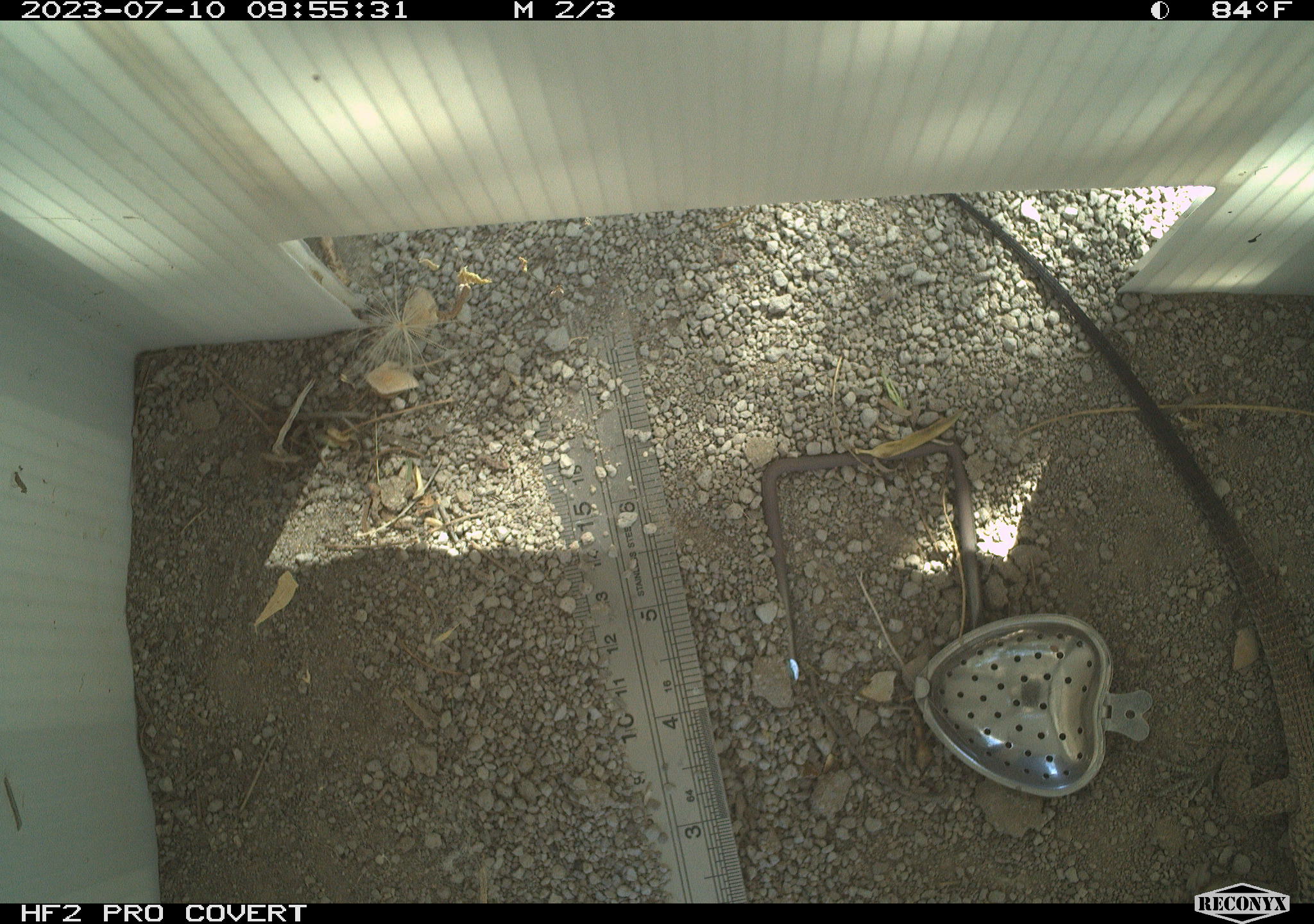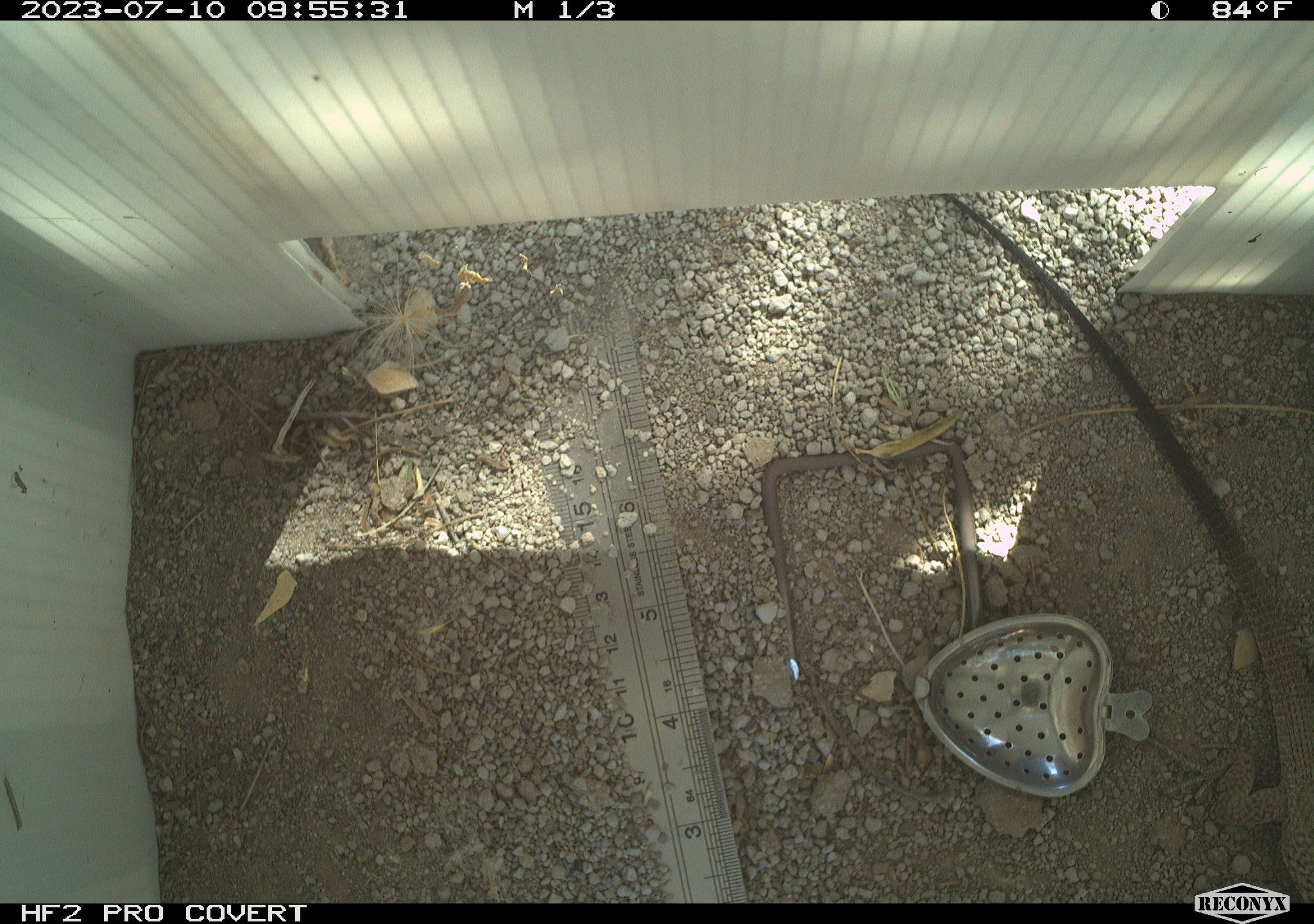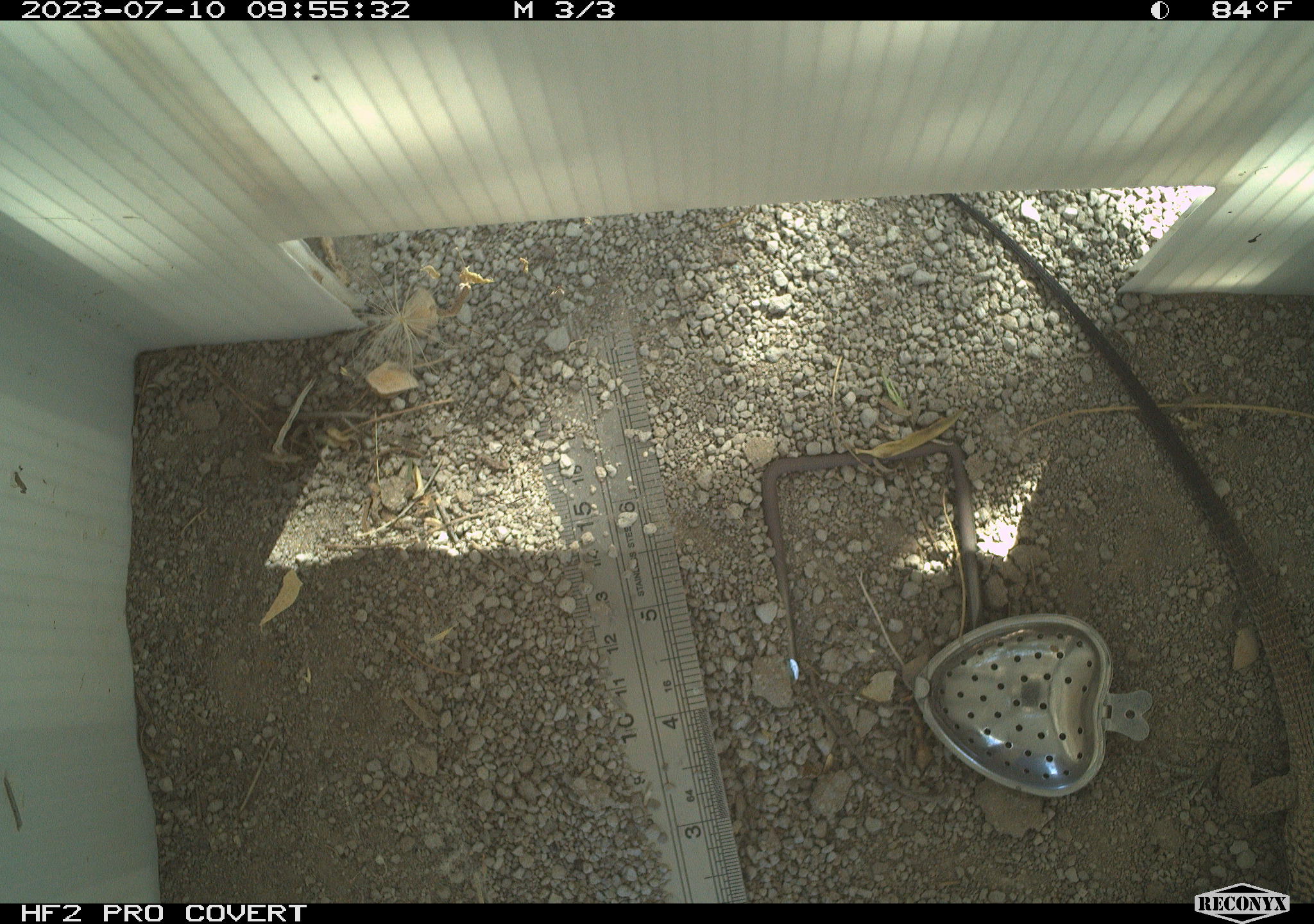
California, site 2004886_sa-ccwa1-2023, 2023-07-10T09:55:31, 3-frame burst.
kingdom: Animalia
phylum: Chordata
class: Reptilia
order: Squamata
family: Teiidae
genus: Aspidoscelis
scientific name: Aspidoscelis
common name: whiptail lizards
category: aspidoscelis species